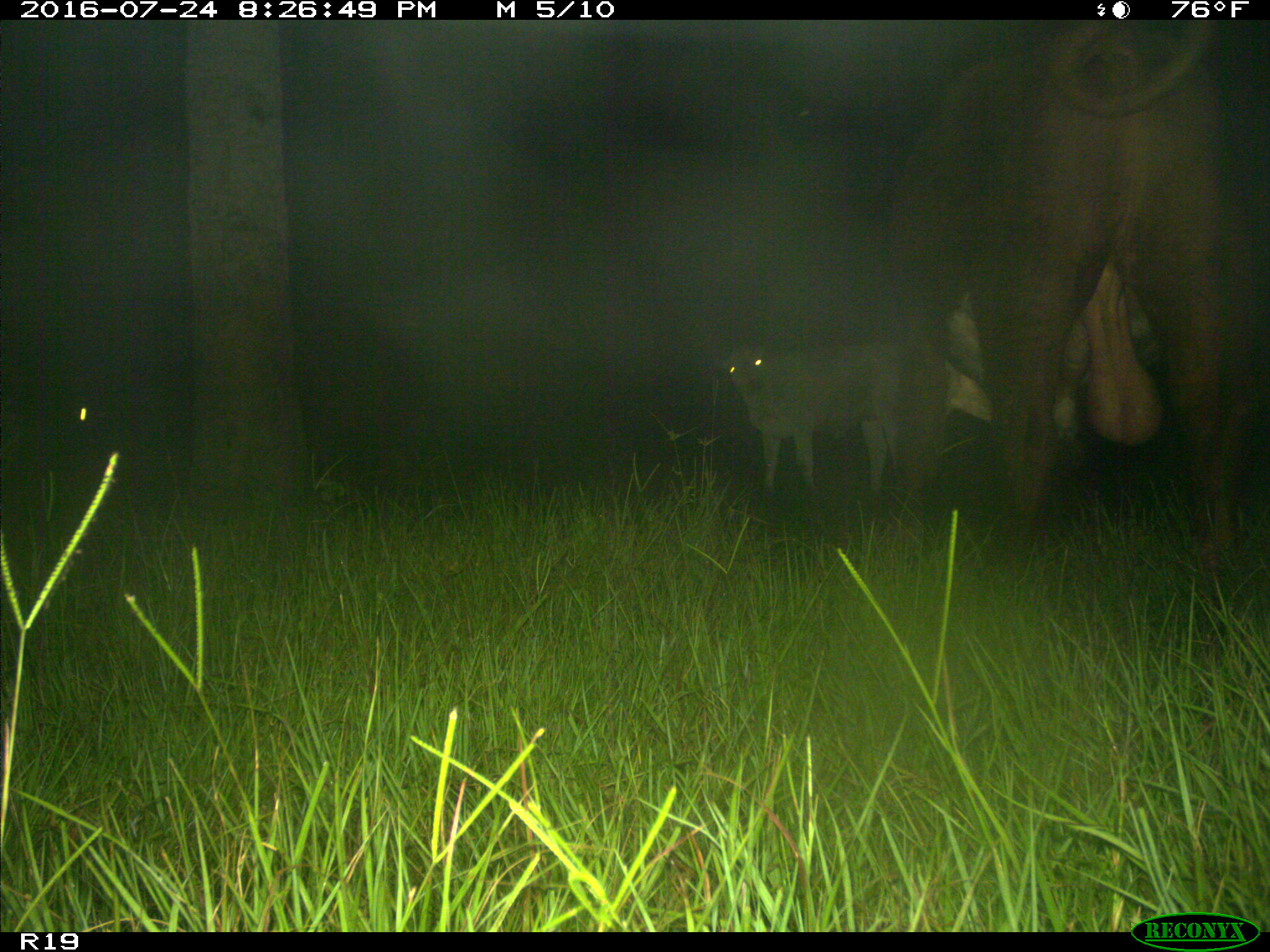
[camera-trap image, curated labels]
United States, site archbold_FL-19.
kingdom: Animalia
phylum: Chordata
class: Mammalia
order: Artiodactyla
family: Bovidae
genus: Bos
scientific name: Bos taurus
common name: domestic cow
Bos taurus (domestic cow).